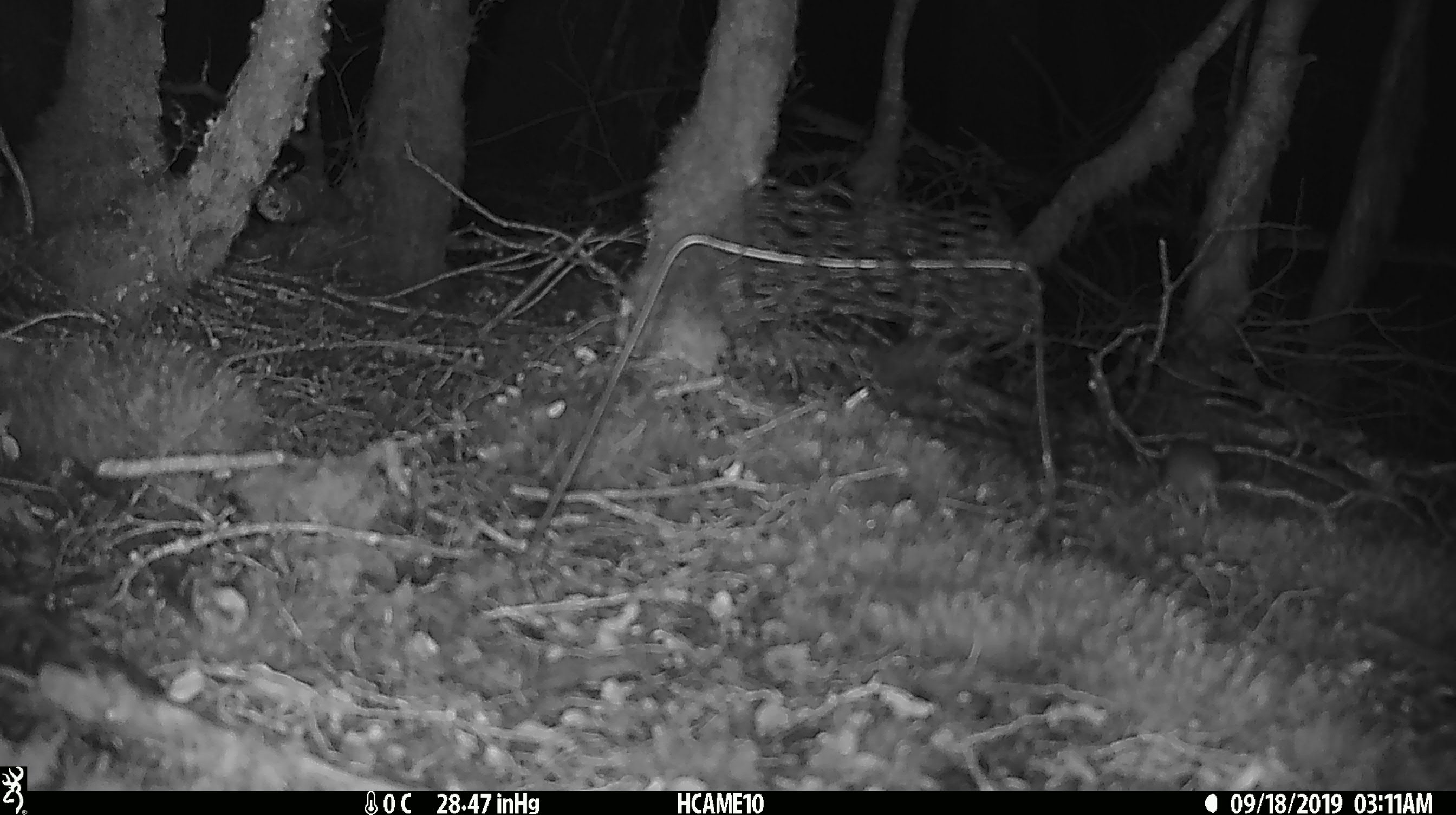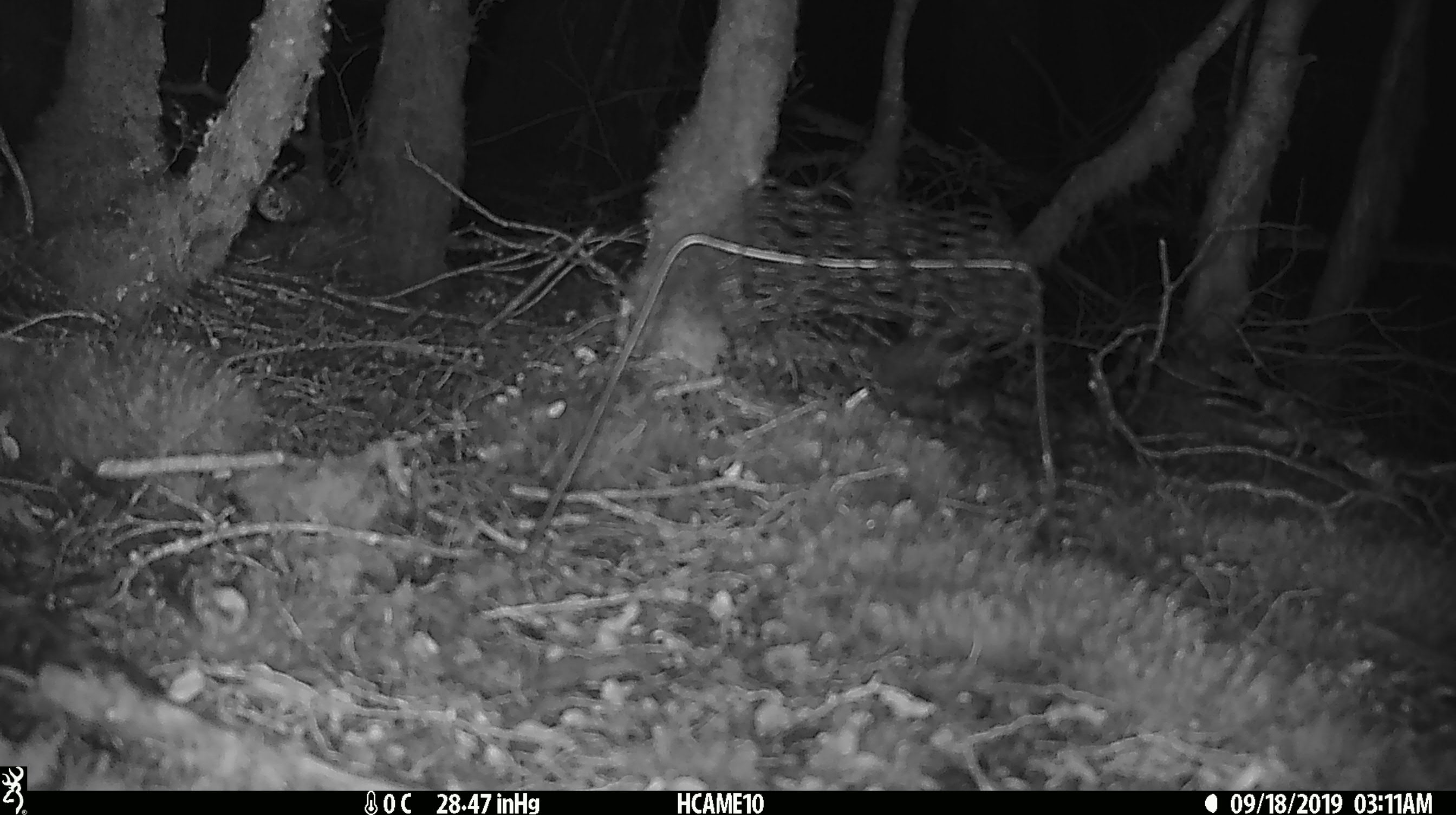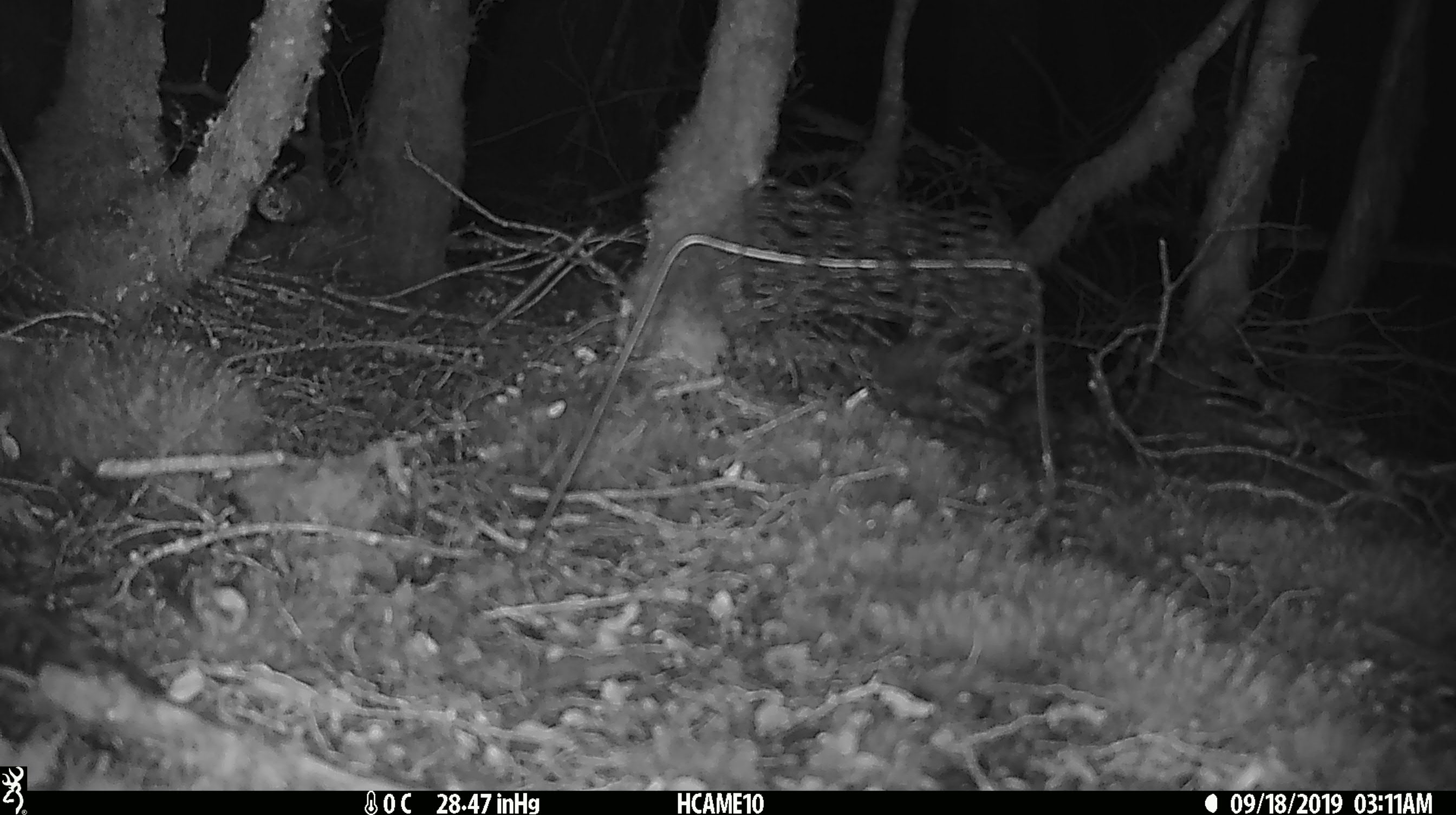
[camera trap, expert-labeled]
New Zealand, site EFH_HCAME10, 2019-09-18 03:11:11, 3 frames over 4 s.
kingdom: Animalia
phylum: Chordata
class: Mammalia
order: Rodentia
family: Muridae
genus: Mus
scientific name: Mus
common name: mouse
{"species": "mouse (Mus)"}